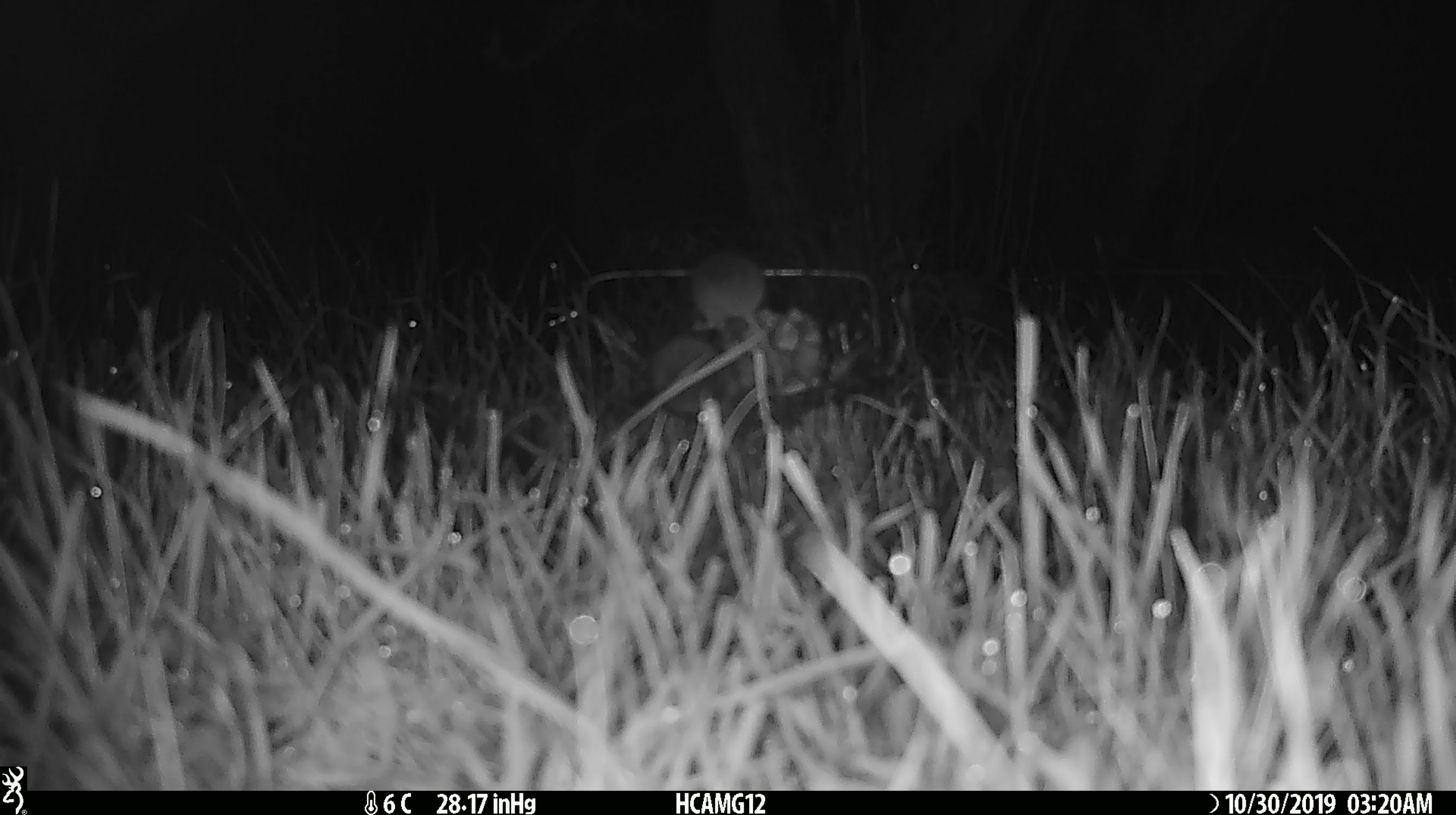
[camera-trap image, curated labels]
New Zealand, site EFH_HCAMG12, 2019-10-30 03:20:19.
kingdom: Animalia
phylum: Chordata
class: Mammalia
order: Rodentia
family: Muridae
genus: Mus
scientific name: Mus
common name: mouse